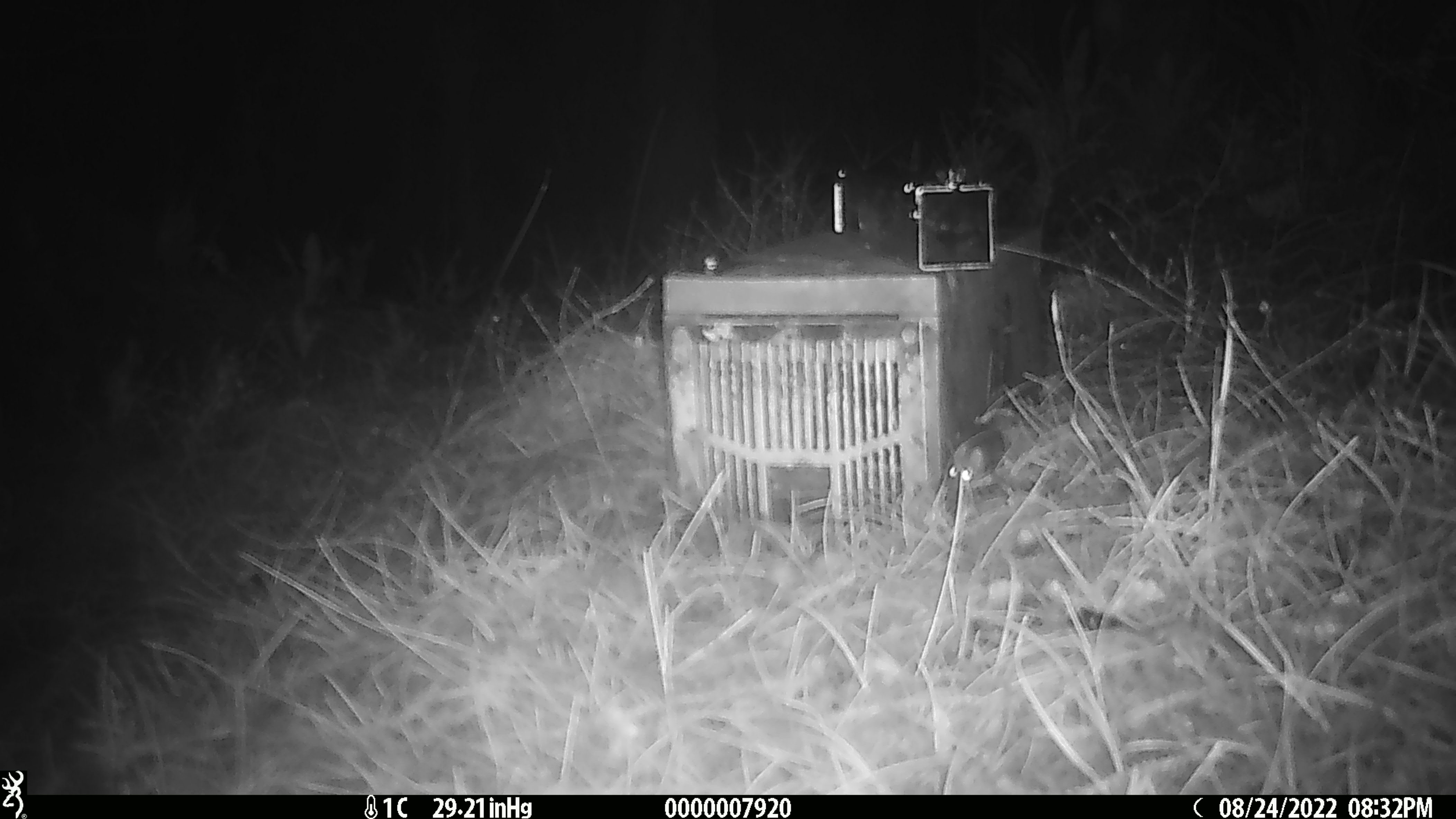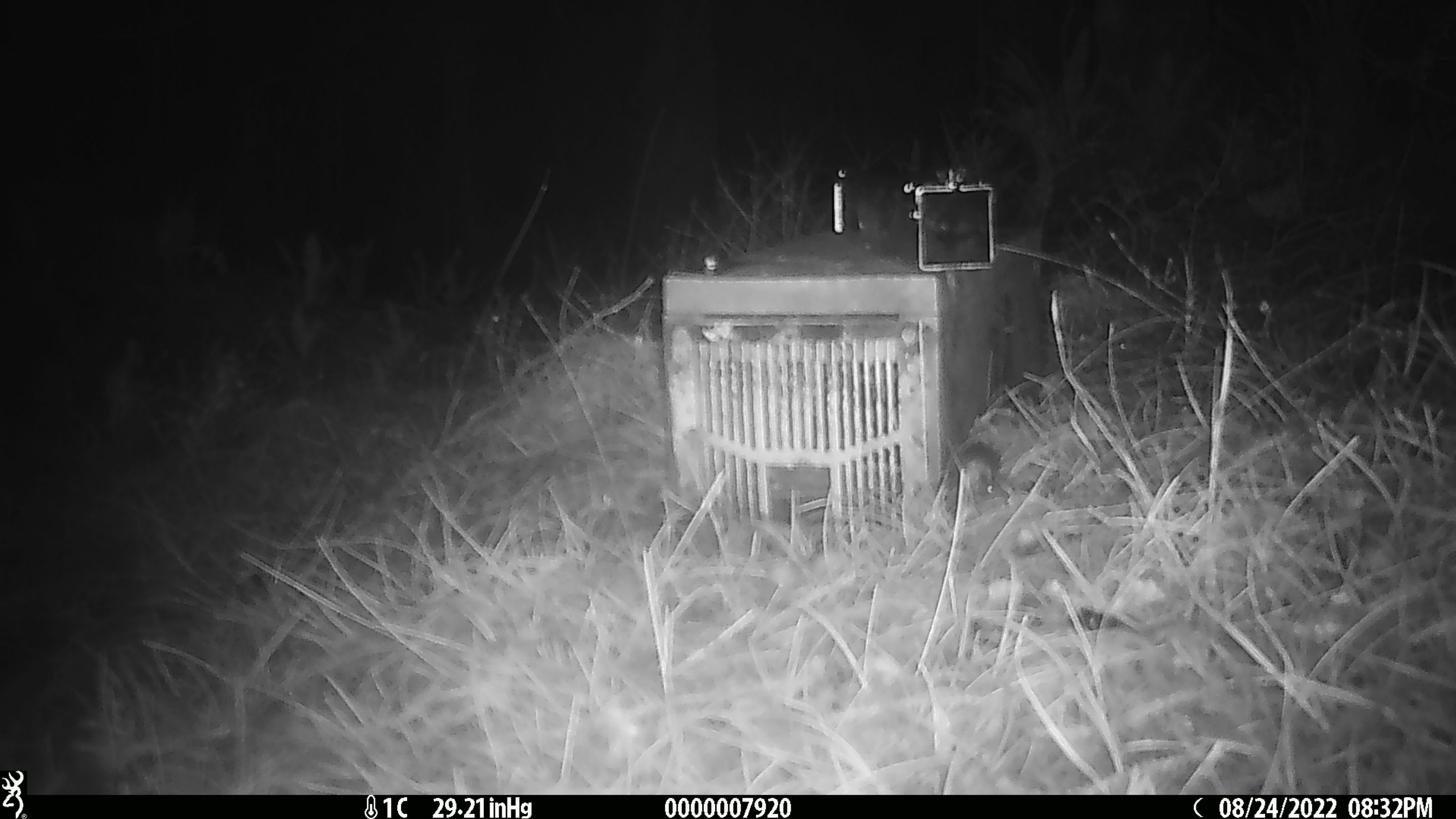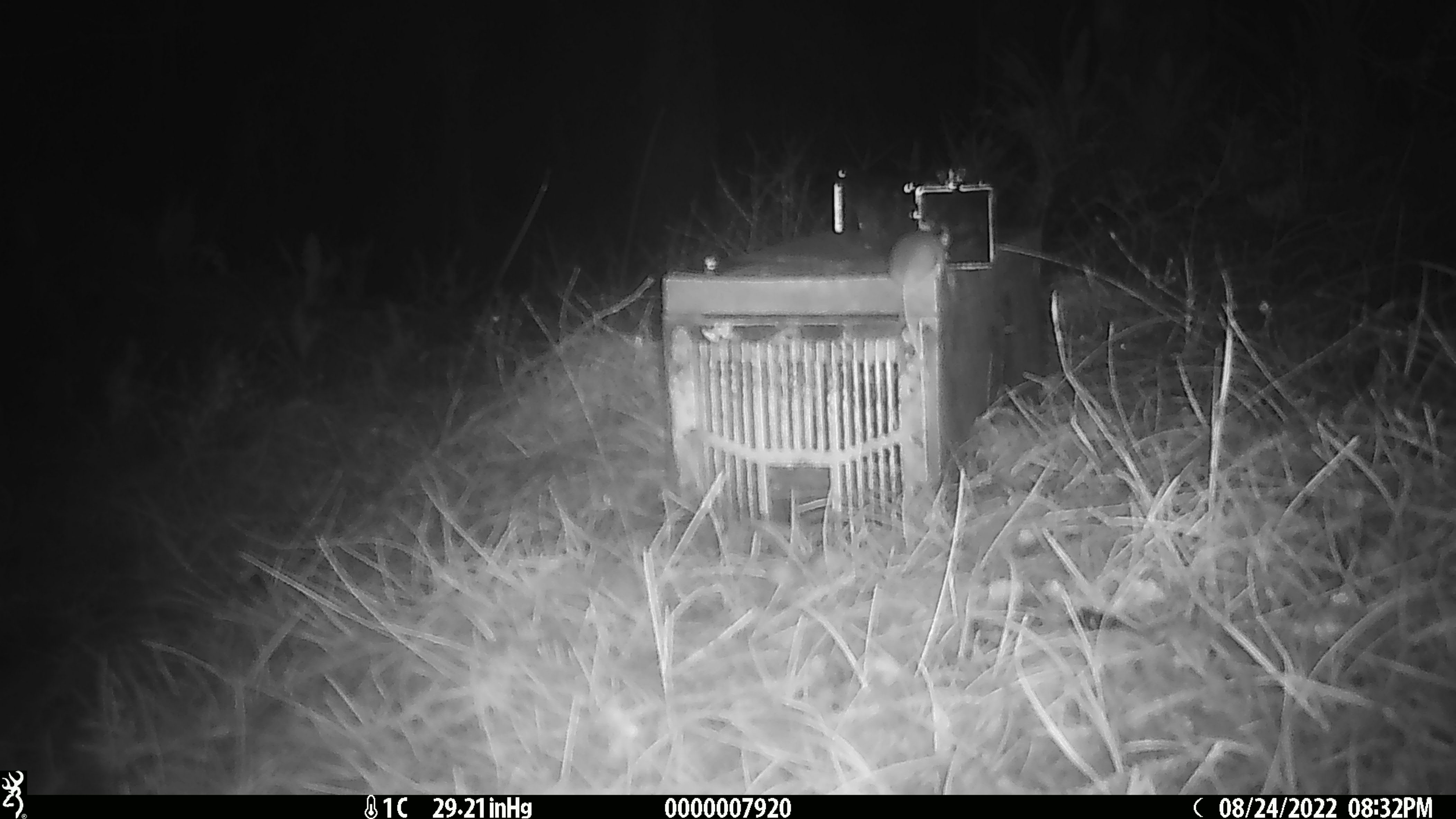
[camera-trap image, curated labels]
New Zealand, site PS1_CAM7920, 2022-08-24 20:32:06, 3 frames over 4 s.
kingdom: Animalia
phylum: Chordata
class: Mammalia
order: Rodentia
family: Muridae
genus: Mus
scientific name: Mus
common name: mouse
Mouse (Mus).